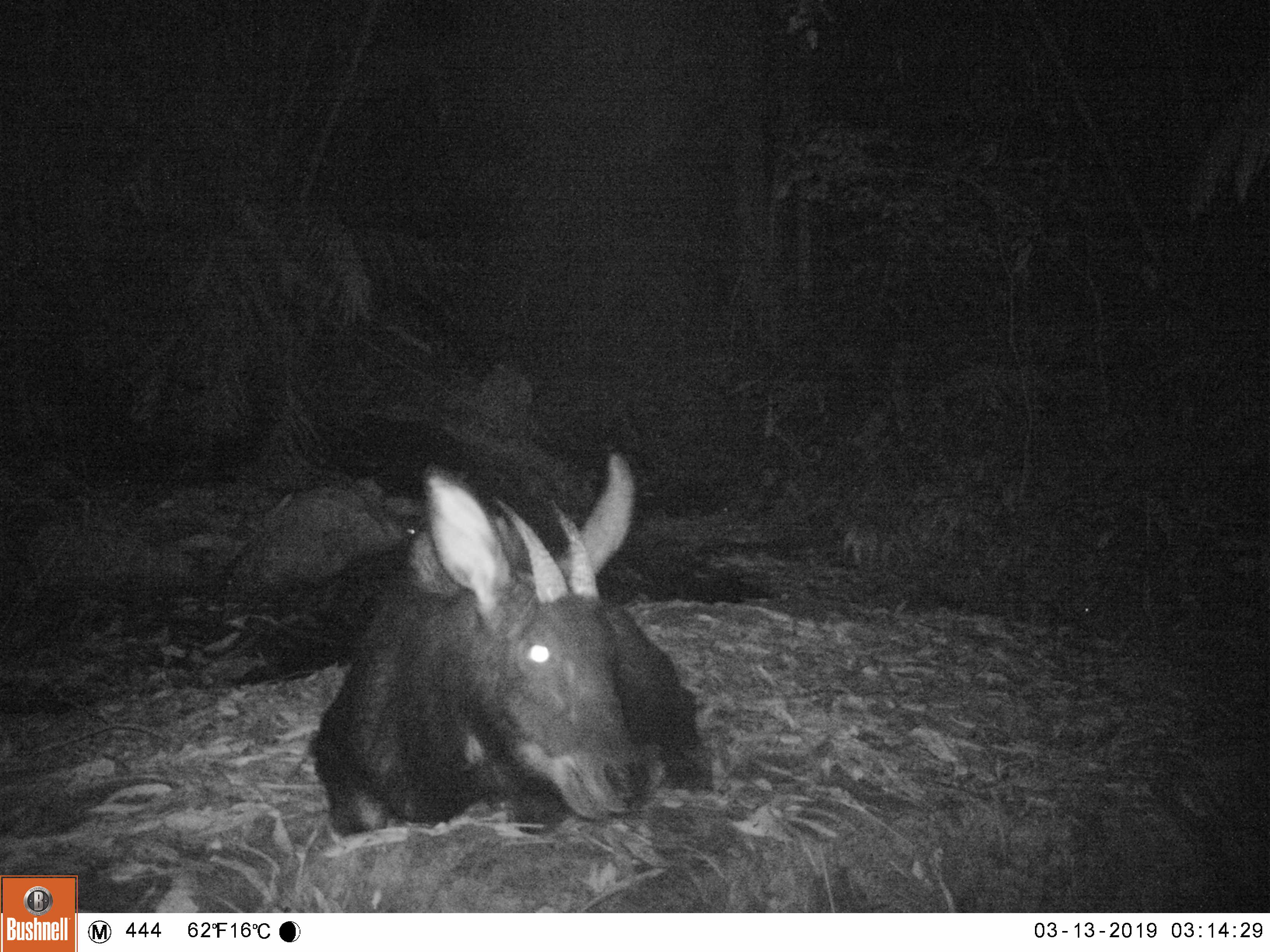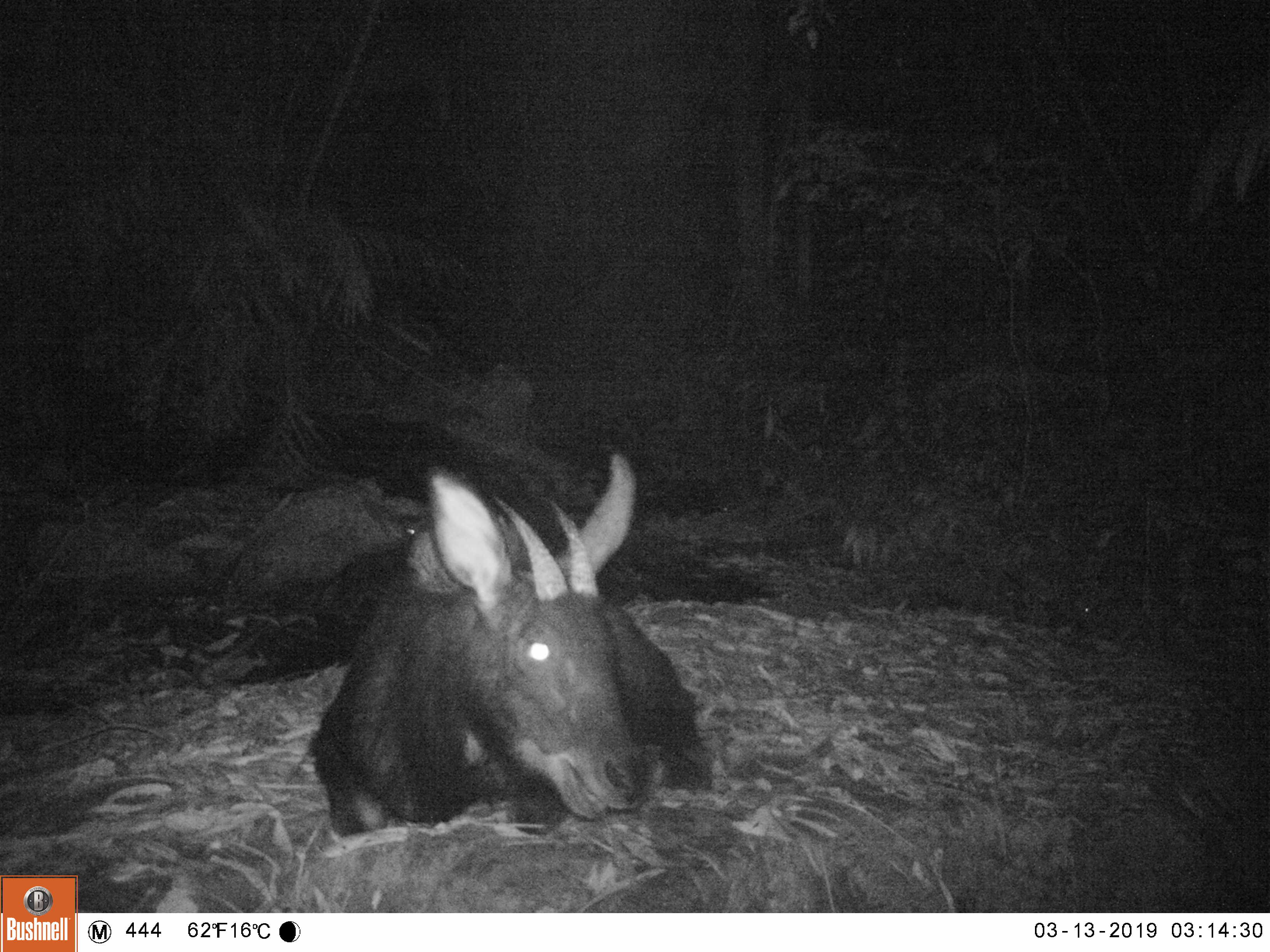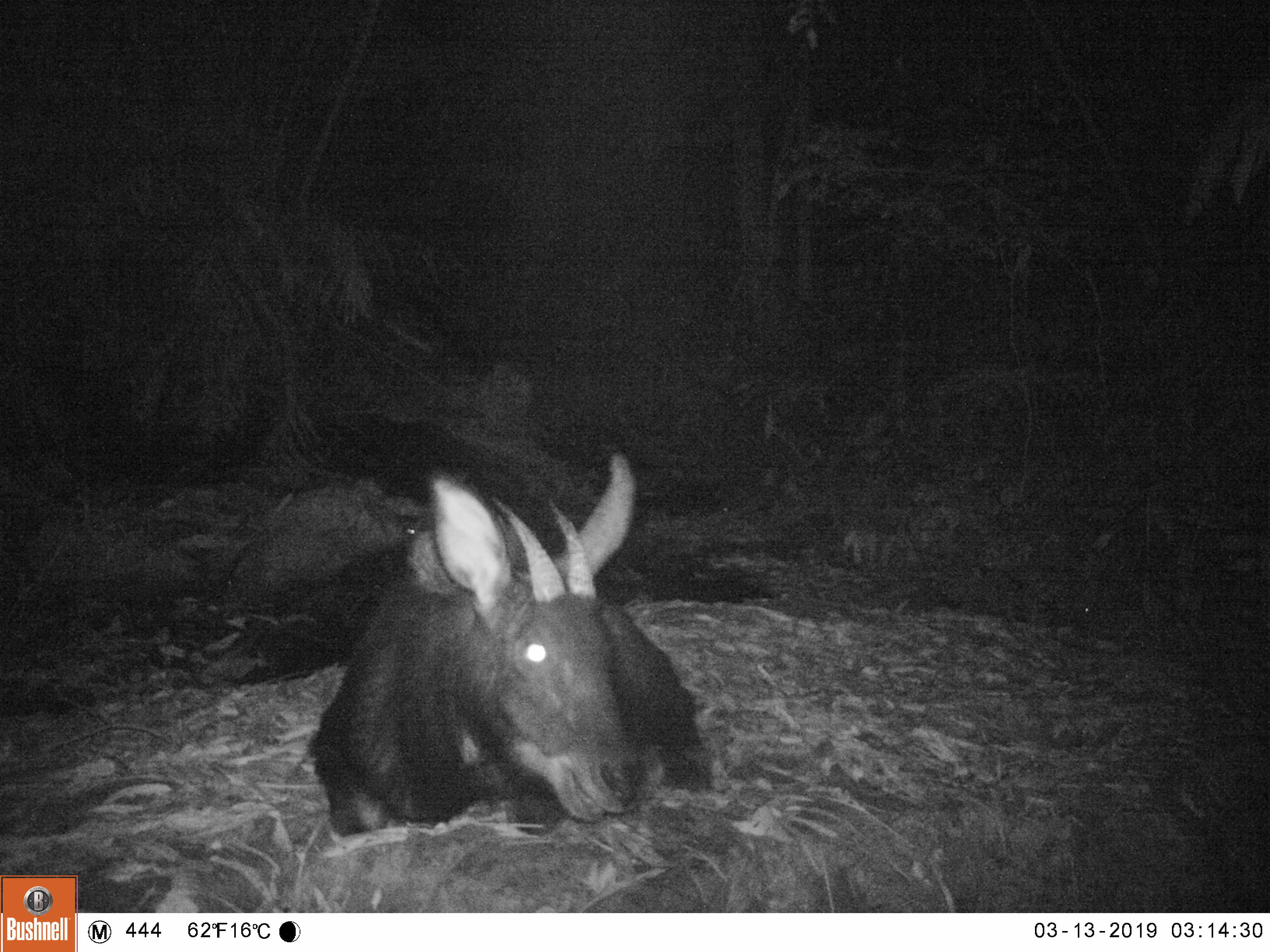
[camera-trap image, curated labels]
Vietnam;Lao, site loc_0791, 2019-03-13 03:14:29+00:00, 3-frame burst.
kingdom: Animalia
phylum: Chordata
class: Mammalia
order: Artiodactyla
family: Bovidae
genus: Capricornis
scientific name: Capricornis sumatraensis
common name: chinese serow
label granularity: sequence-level